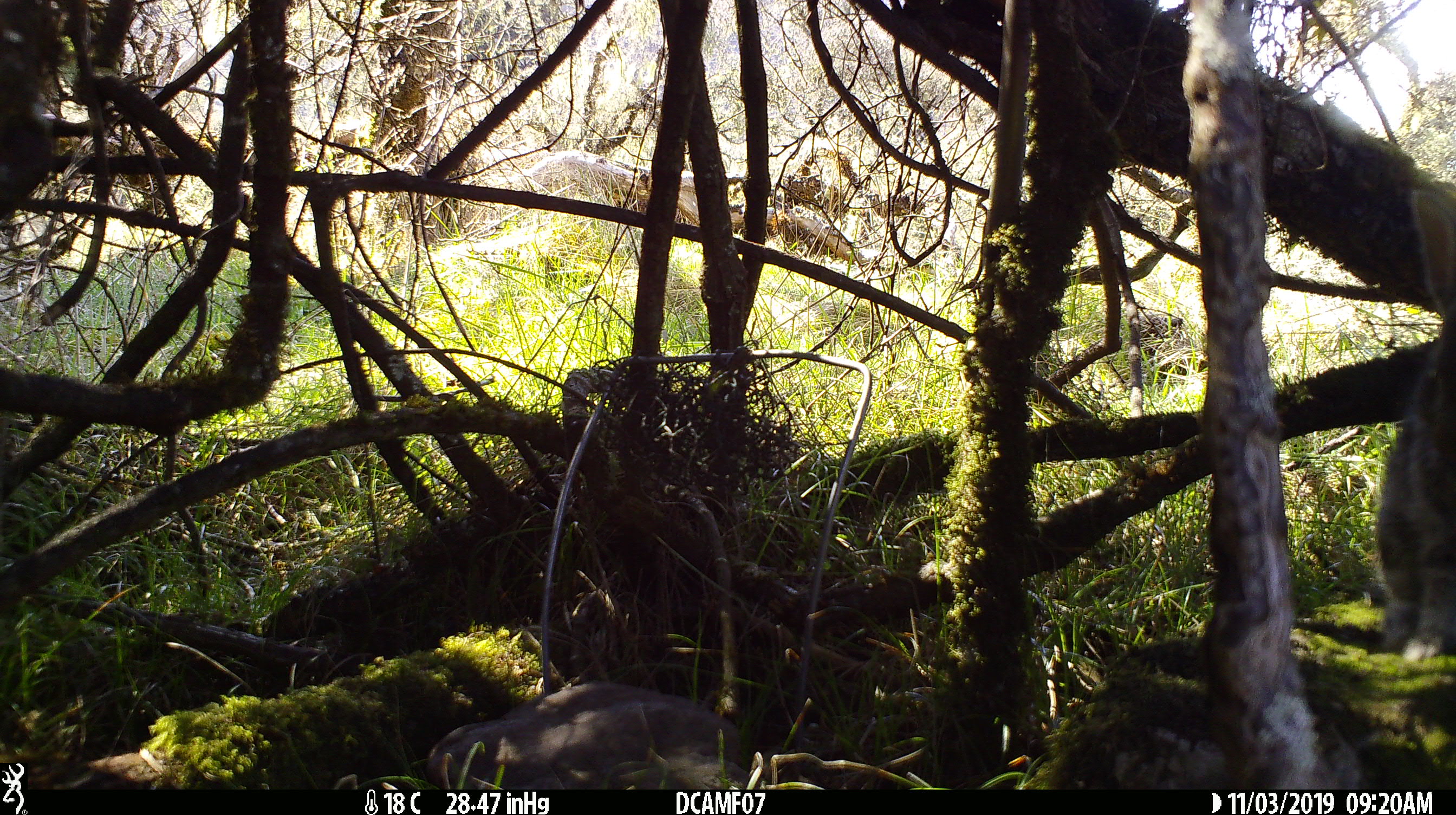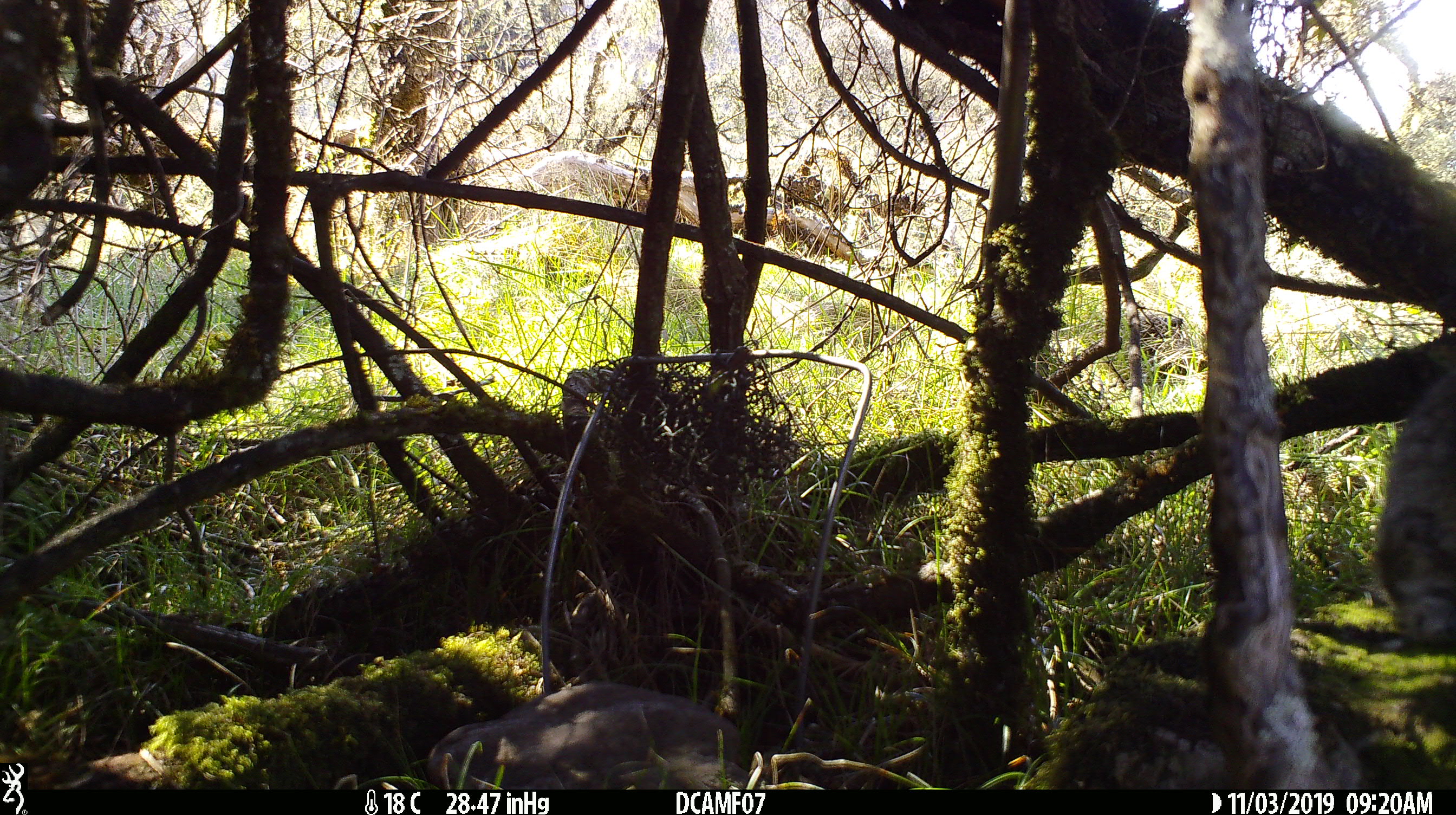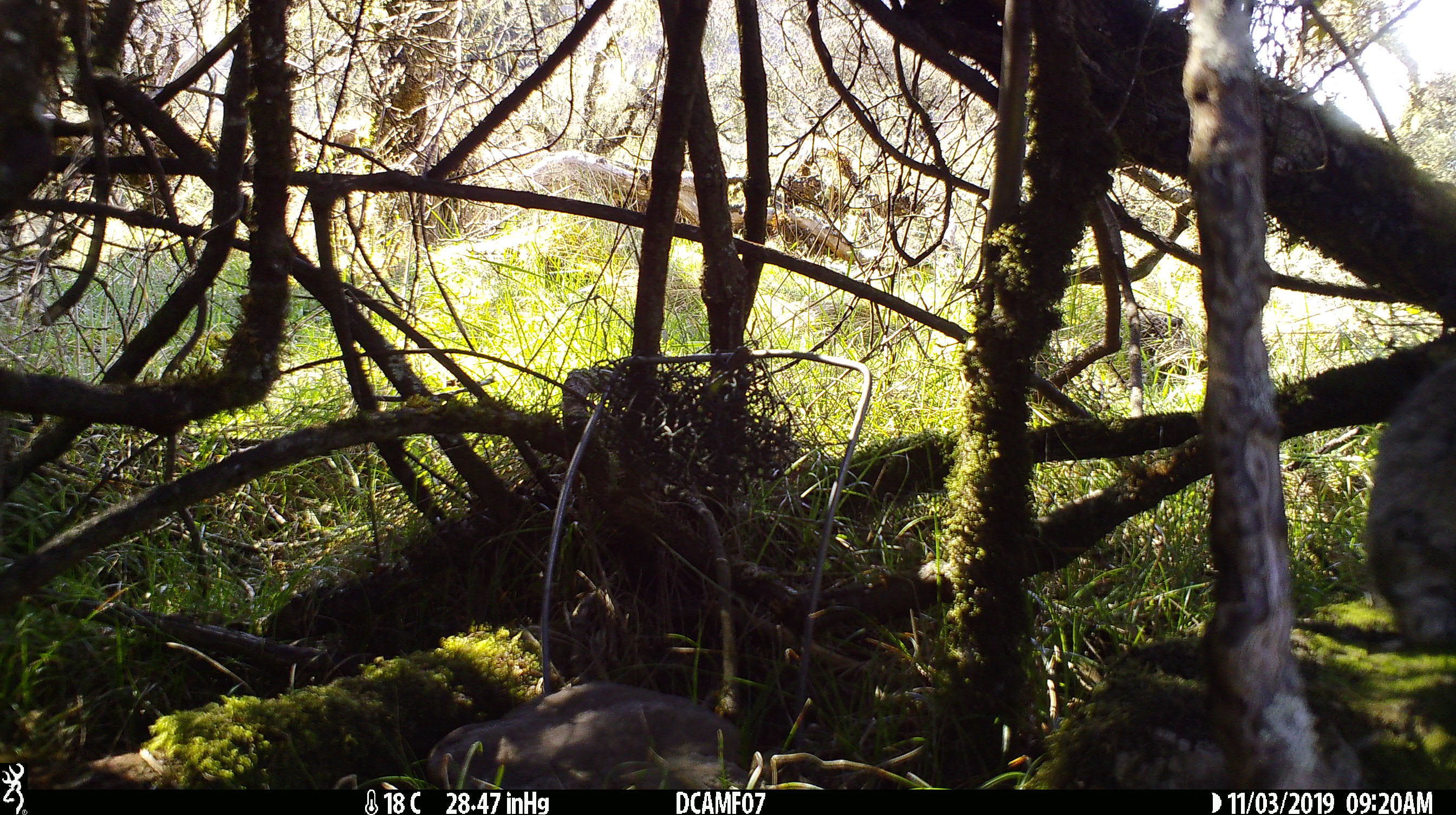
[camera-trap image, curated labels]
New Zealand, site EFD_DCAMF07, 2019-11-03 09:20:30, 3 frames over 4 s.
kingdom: Animalia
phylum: Chordata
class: Mammalia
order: Lagomorpha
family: Leporidae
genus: Oryctolagus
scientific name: Oryctolagus cuniculus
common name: european rabbit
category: rabbit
Rabbit (european rabbit) (Oryctolagus cuniculus).